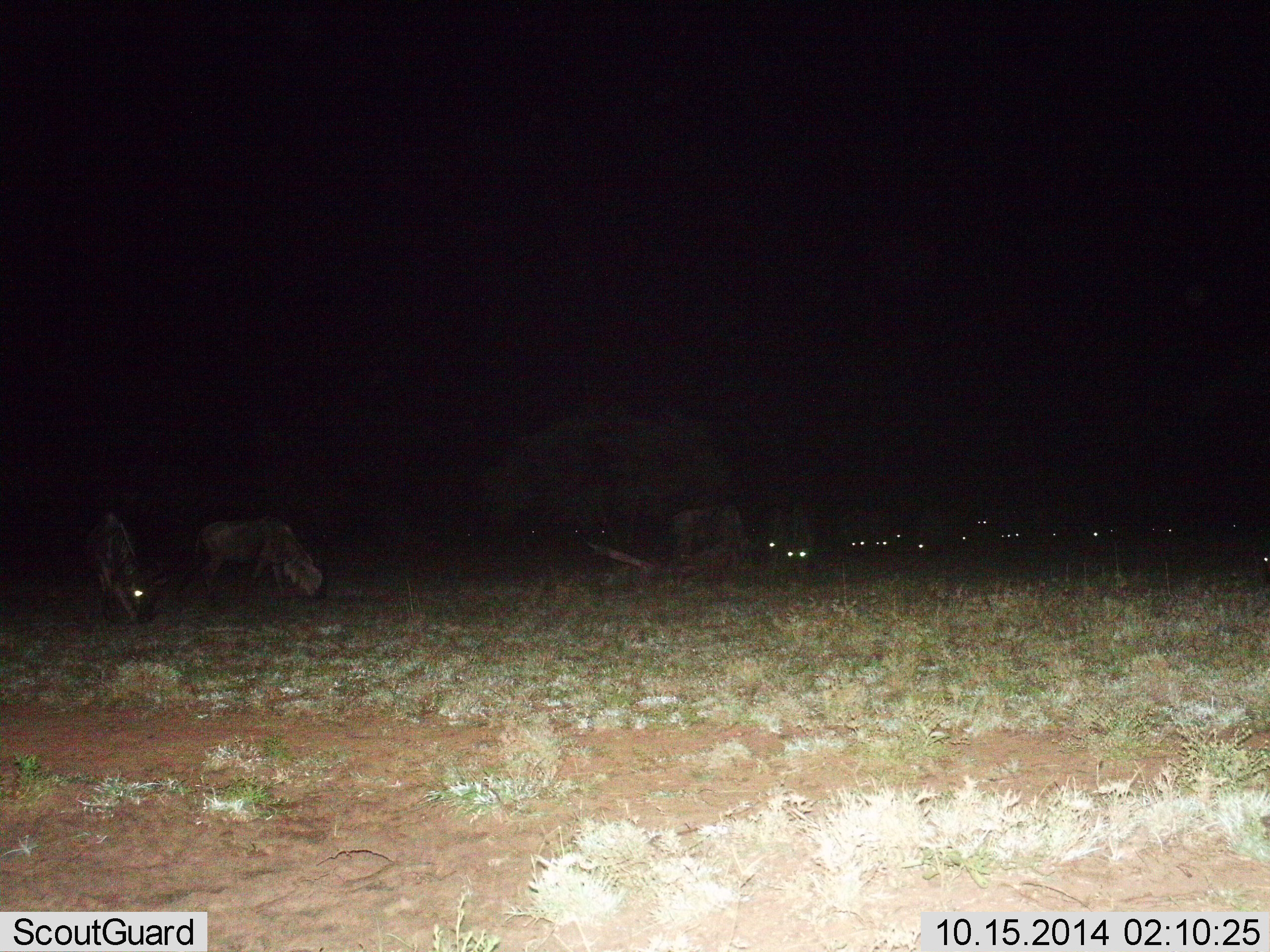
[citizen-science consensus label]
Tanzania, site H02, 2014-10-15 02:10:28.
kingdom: Animalia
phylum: Chordata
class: Mammalia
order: Artiodactyla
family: Bovidae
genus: Connochaetes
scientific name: Connochaetes taurinus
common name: blue wildebeest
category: wildebeest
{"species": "wildebeest (blue wildebeest) (Connochaetes taurinus)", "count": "11-50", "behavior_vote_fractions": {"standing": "40%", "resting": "0%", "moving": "10%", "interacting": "0%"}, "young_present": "0%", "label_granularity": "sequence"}